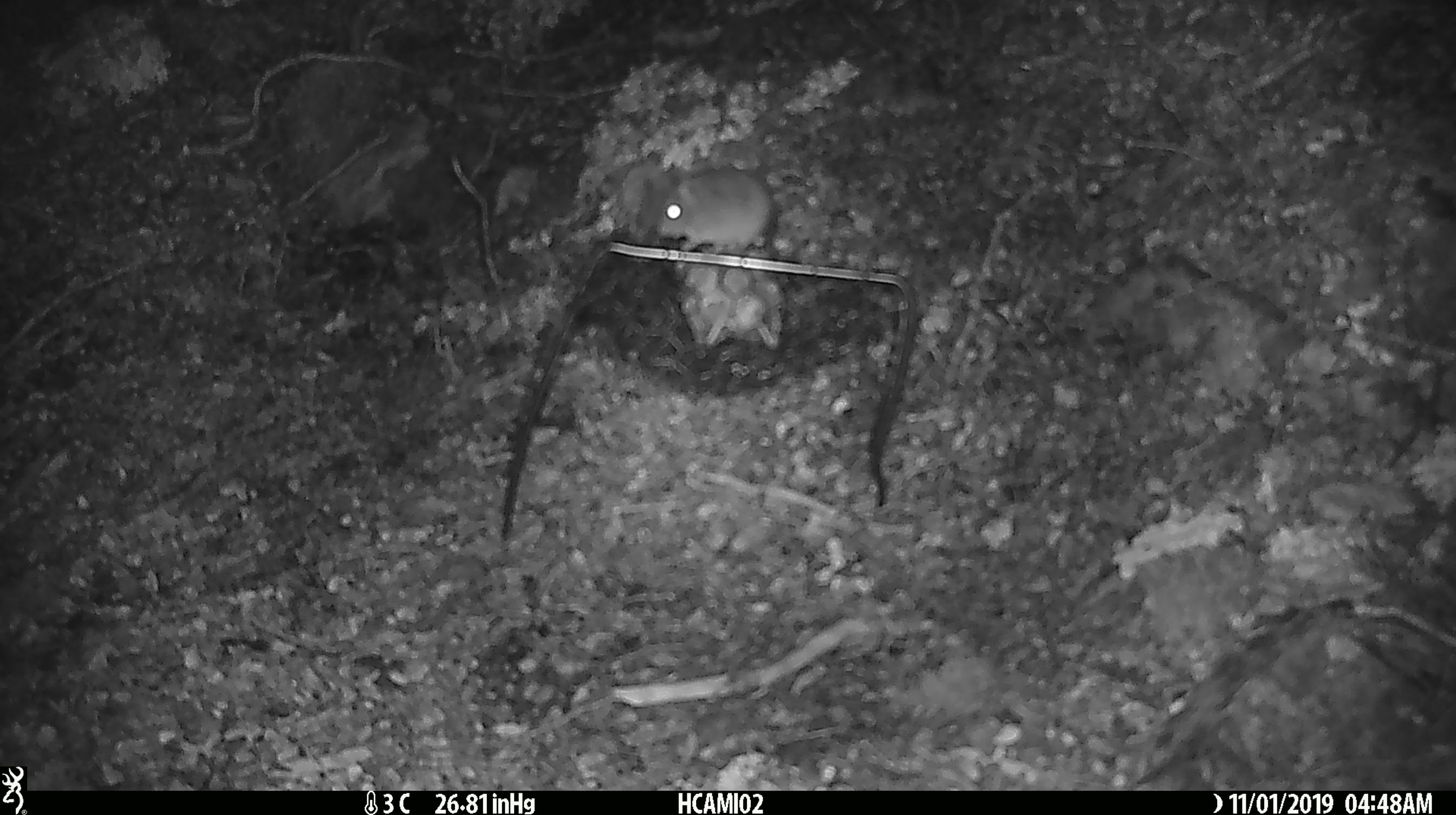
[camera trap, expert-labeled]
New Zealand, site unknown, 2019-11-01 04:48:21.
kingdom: Animalia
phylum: Chordata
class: Mammalia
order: Rodentia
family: Muridae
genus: Mus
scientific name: Mus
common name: mouse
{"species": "mouse (Mus)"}